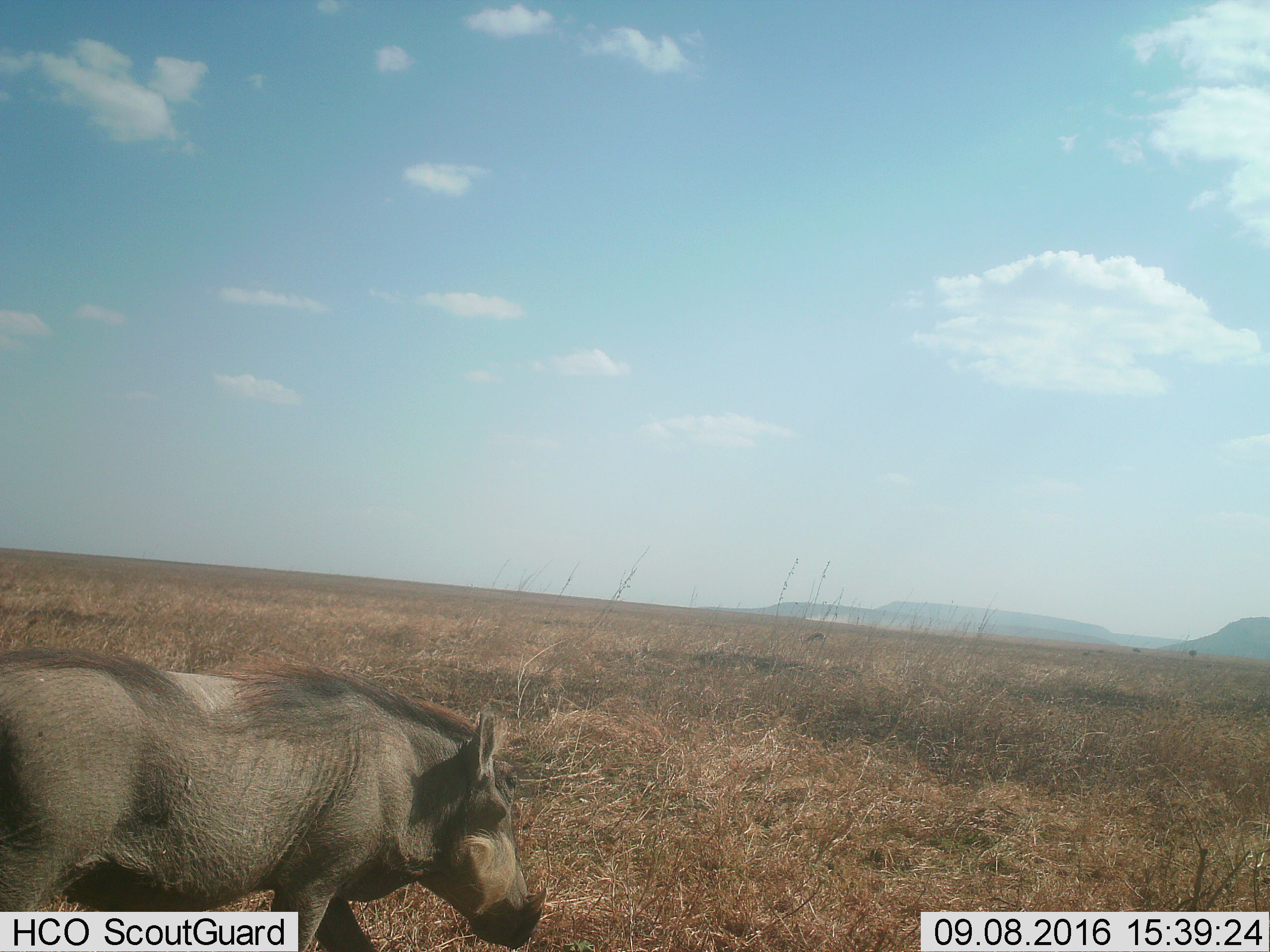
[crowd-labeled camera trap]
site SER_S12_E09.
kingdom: Animalia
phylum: Chordata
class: Mammalia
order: Artiodactyla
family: Suidae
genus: Phacochoerus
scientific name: Phacochoerus africanus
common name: warthog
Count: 1.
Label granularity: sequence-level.